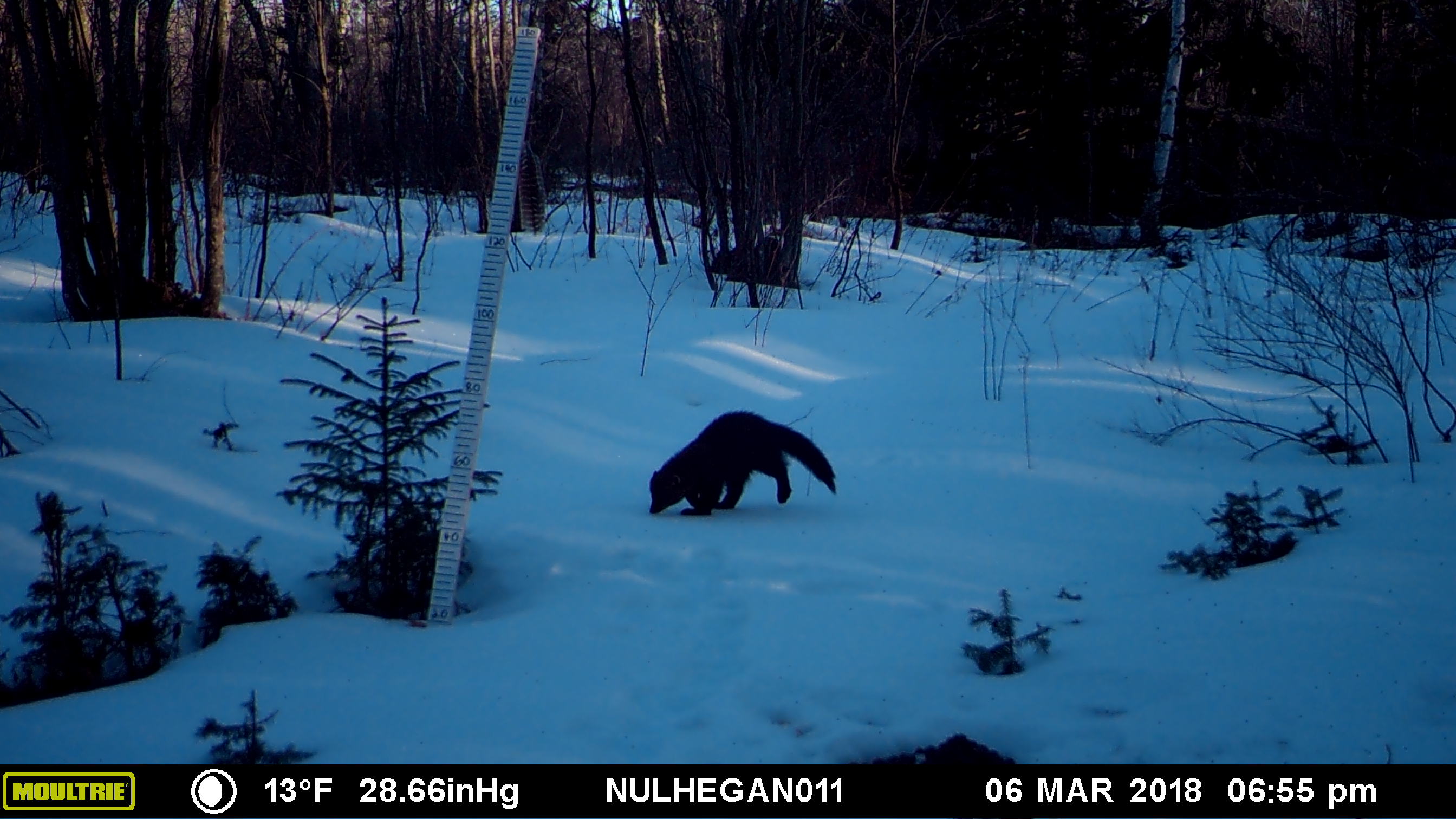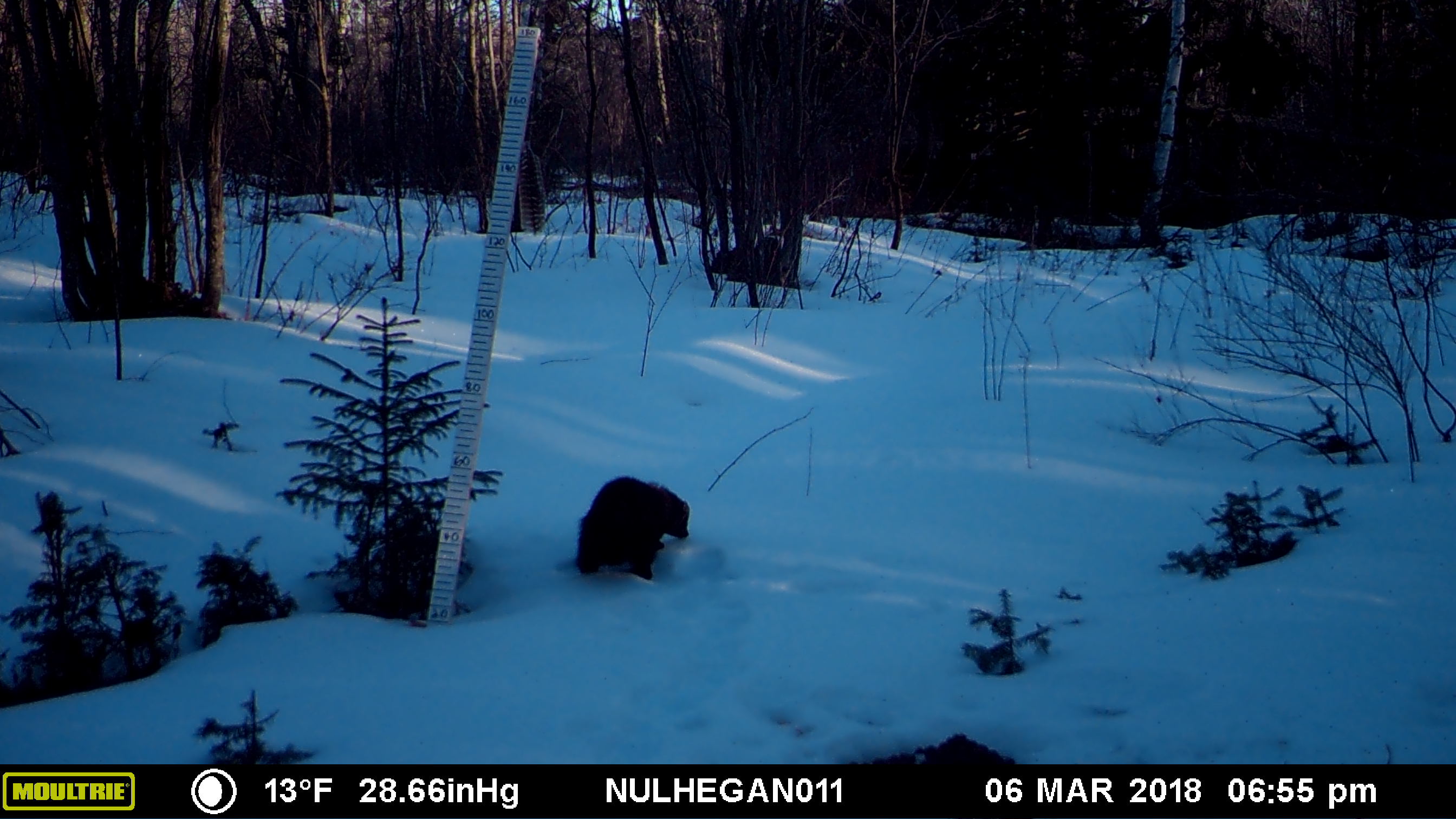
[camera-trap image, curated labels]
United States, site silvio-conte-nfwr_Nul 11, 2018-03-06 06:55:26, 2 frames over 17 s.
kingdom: Animalia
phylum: Chordata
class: Mammalia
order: Carnivora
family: Mustelidae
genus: Pekania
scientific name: Pekania pennanti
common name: fisher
Fisher (Pekania pennanti).